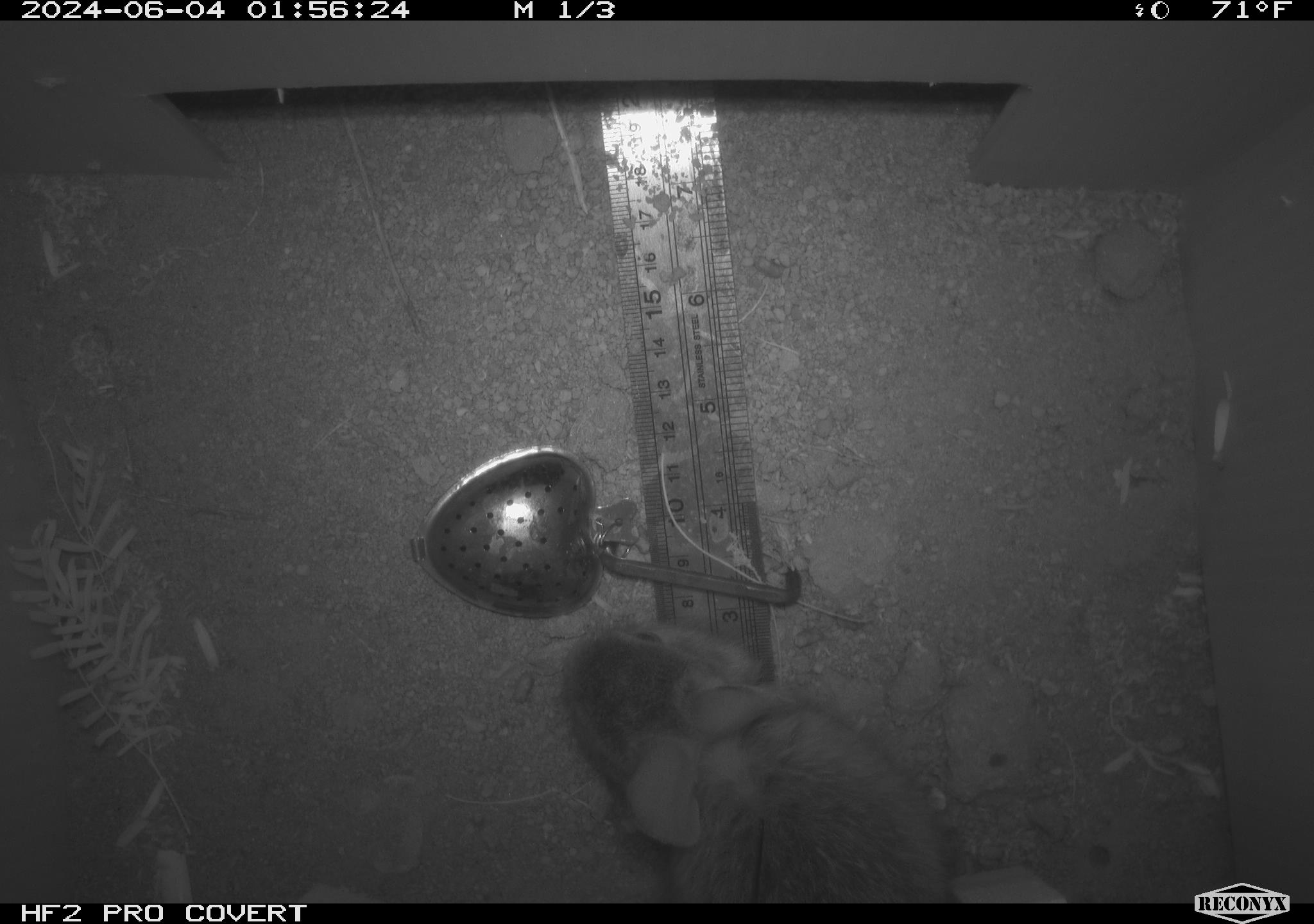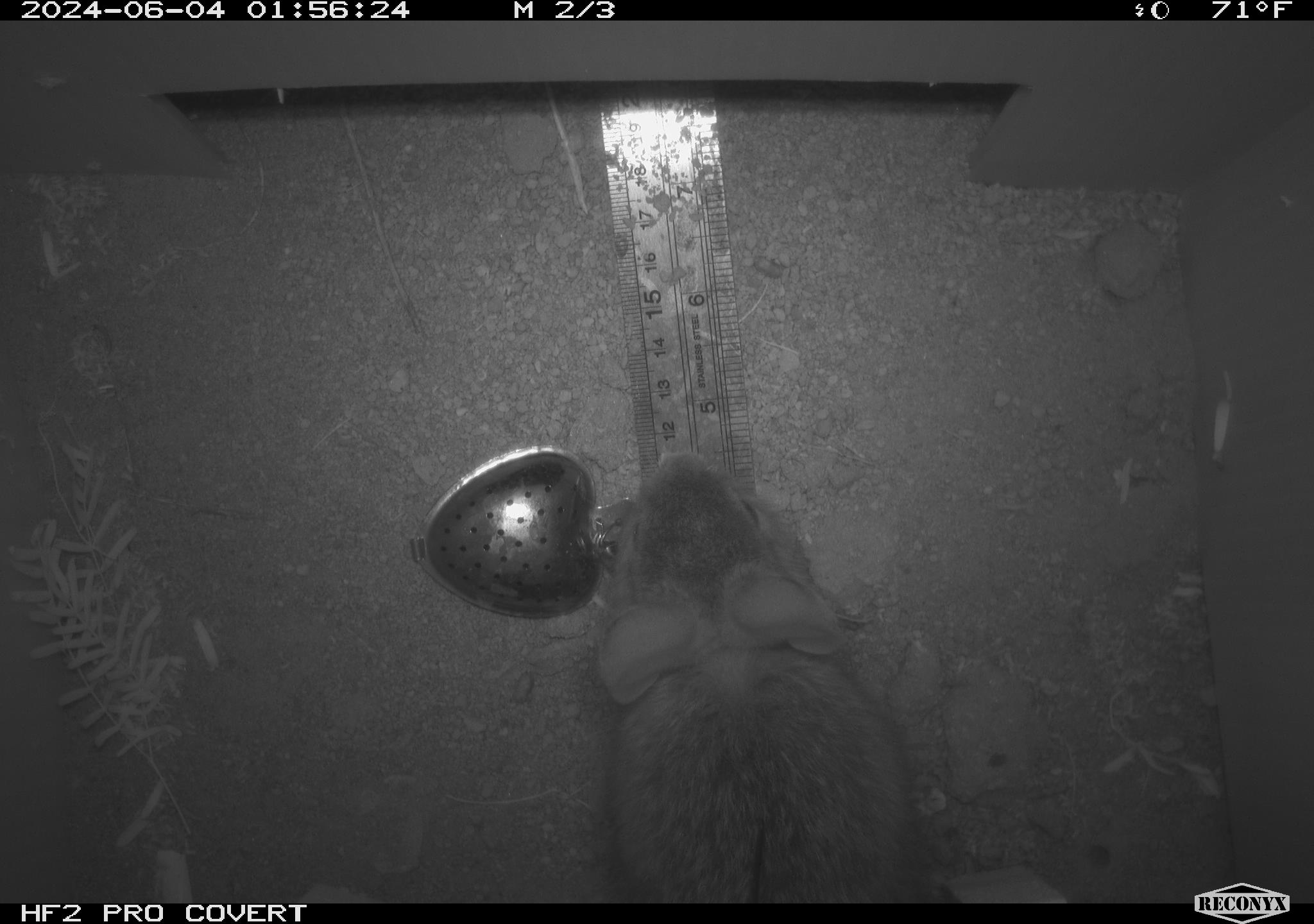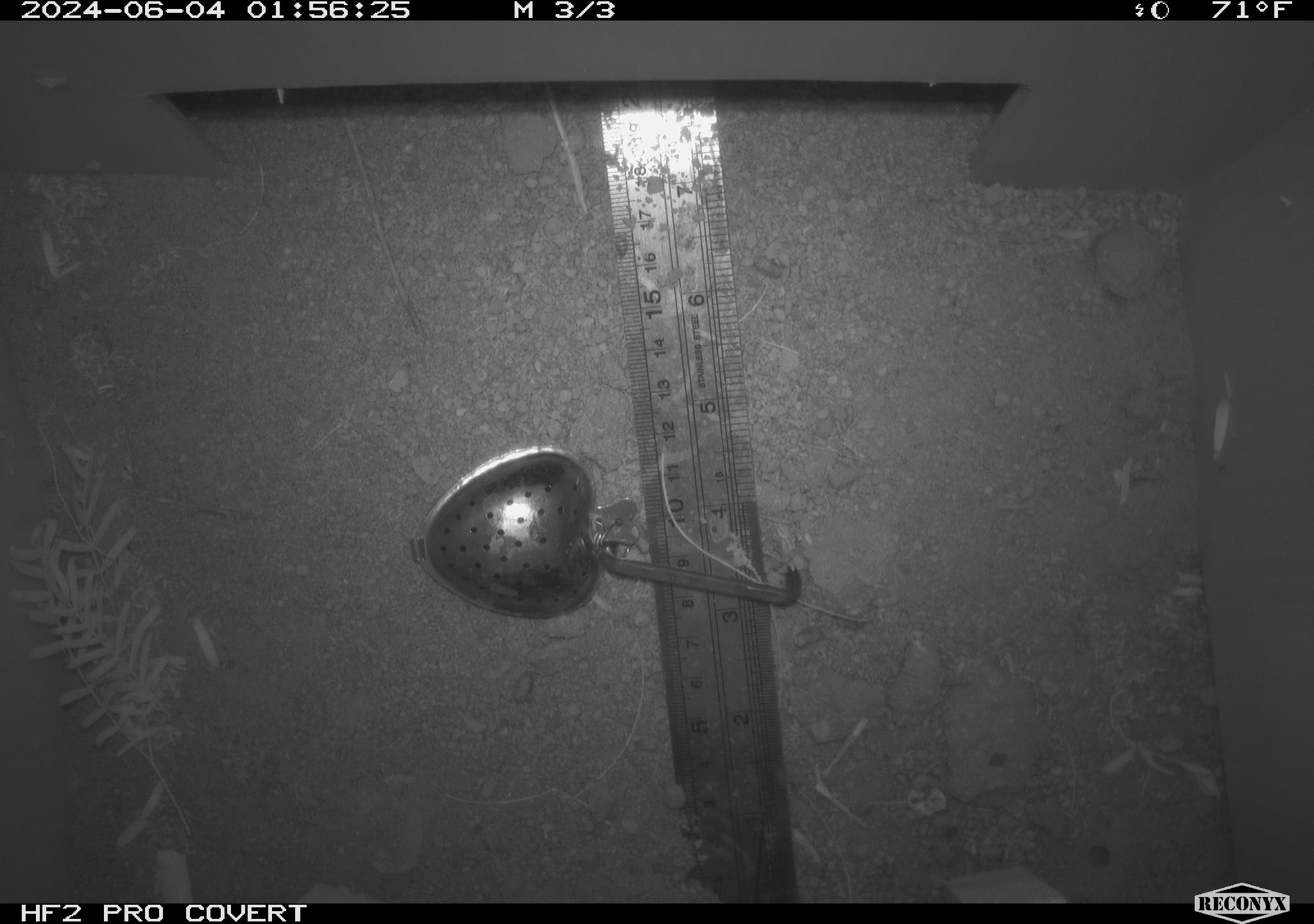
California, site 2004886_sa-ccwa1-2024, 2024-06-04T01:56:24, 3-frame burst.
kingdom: Animalia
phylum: Chordata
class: Mammalia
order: Lagomorpha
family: Leporidae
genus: Sylvilagus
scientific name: Sylvilagus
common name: cottontail rabbits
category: sylvilagus species